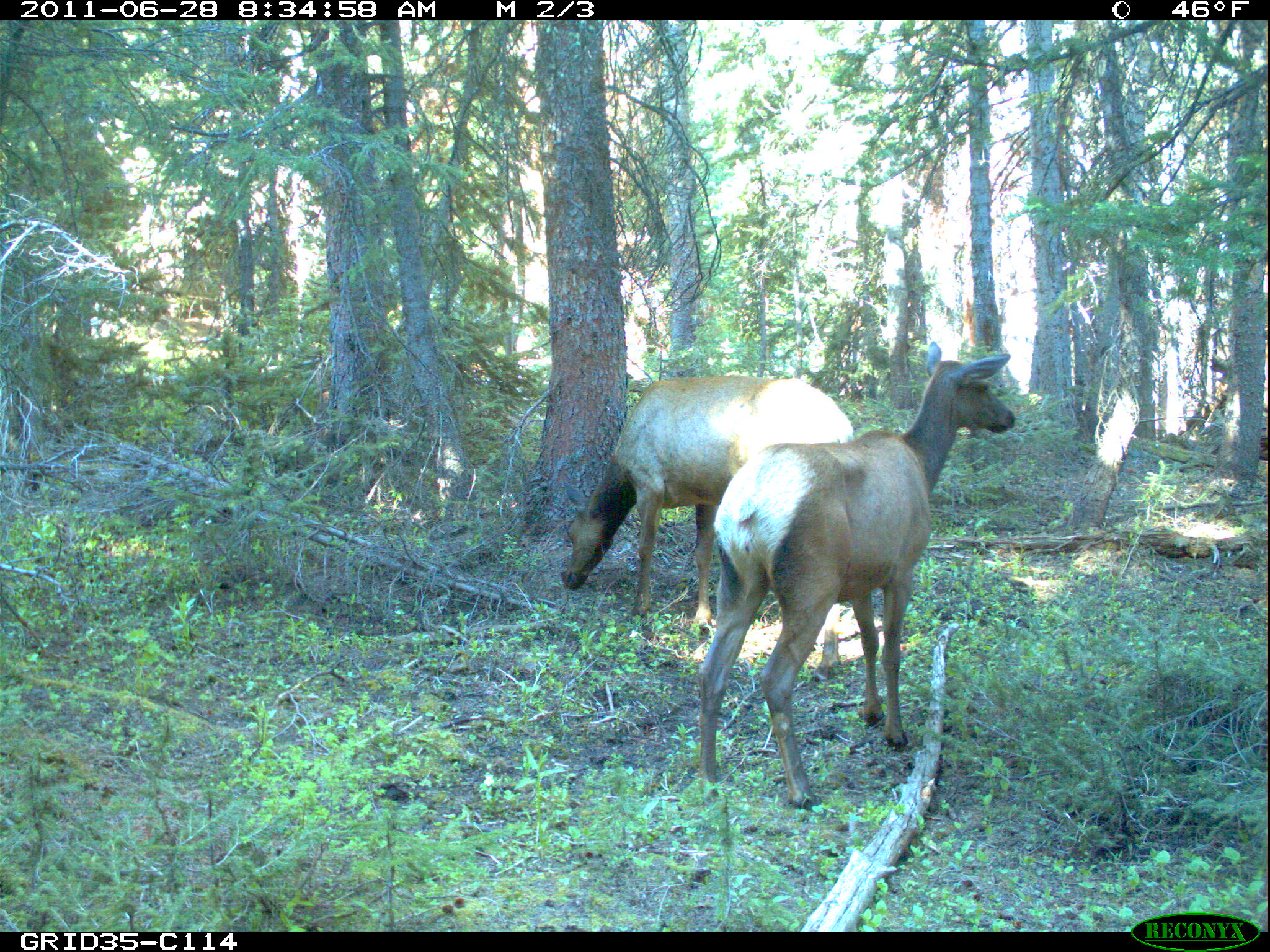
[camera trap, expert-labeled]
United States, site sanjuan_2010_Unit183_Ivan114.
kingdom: Animalia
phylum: Chordata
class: Mammalia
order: Artiodactyla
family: Cervidae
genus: Cervus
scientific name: Cervus elaphus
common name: red deer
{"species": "Cervus elaphus (red deer)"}